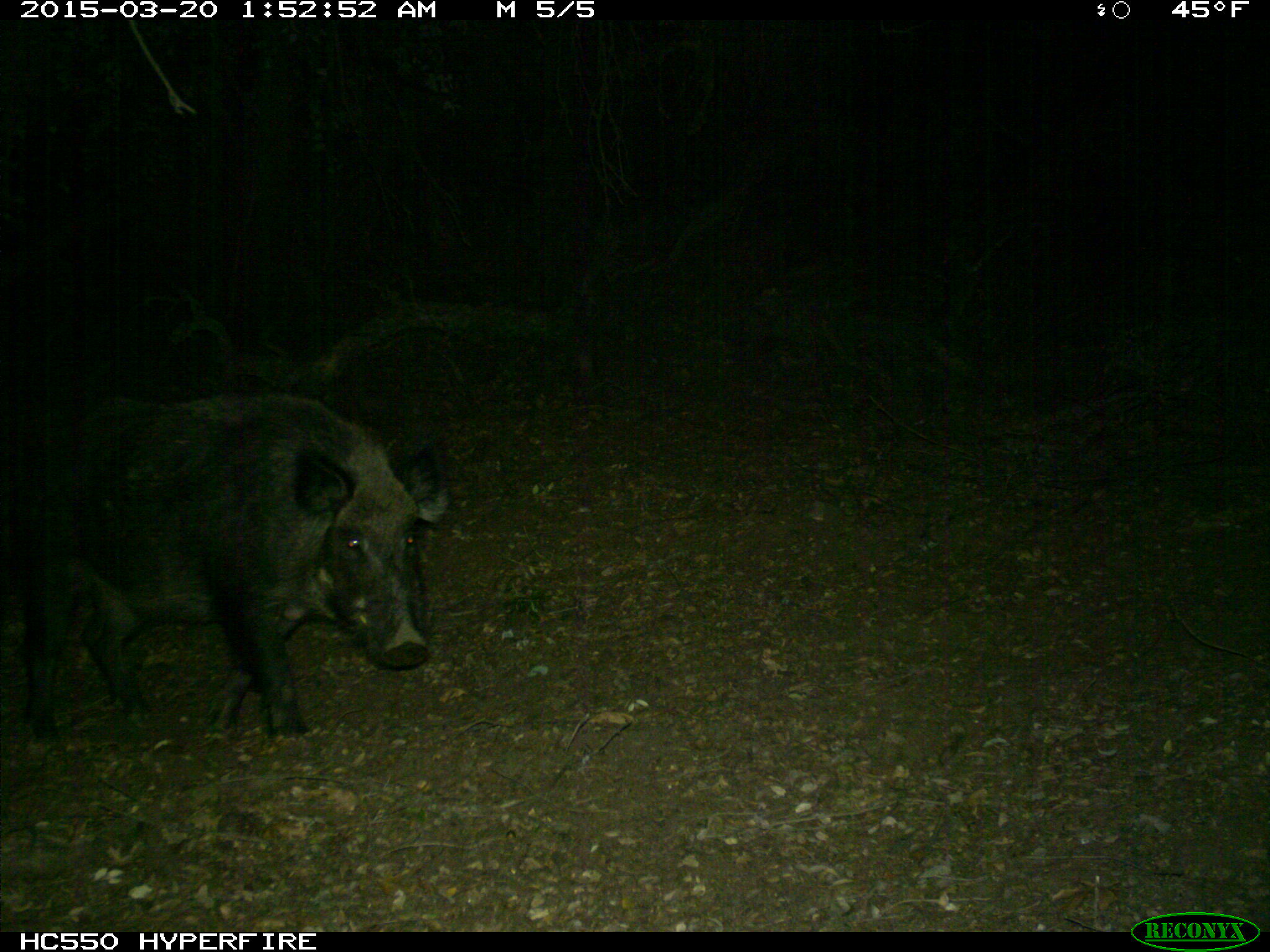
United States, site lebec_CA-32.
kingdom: Animalia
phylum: Chordata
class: Mammalia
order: Artiodactyla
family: Suidae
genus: Sus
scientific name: Sus scrofa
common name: wild boar